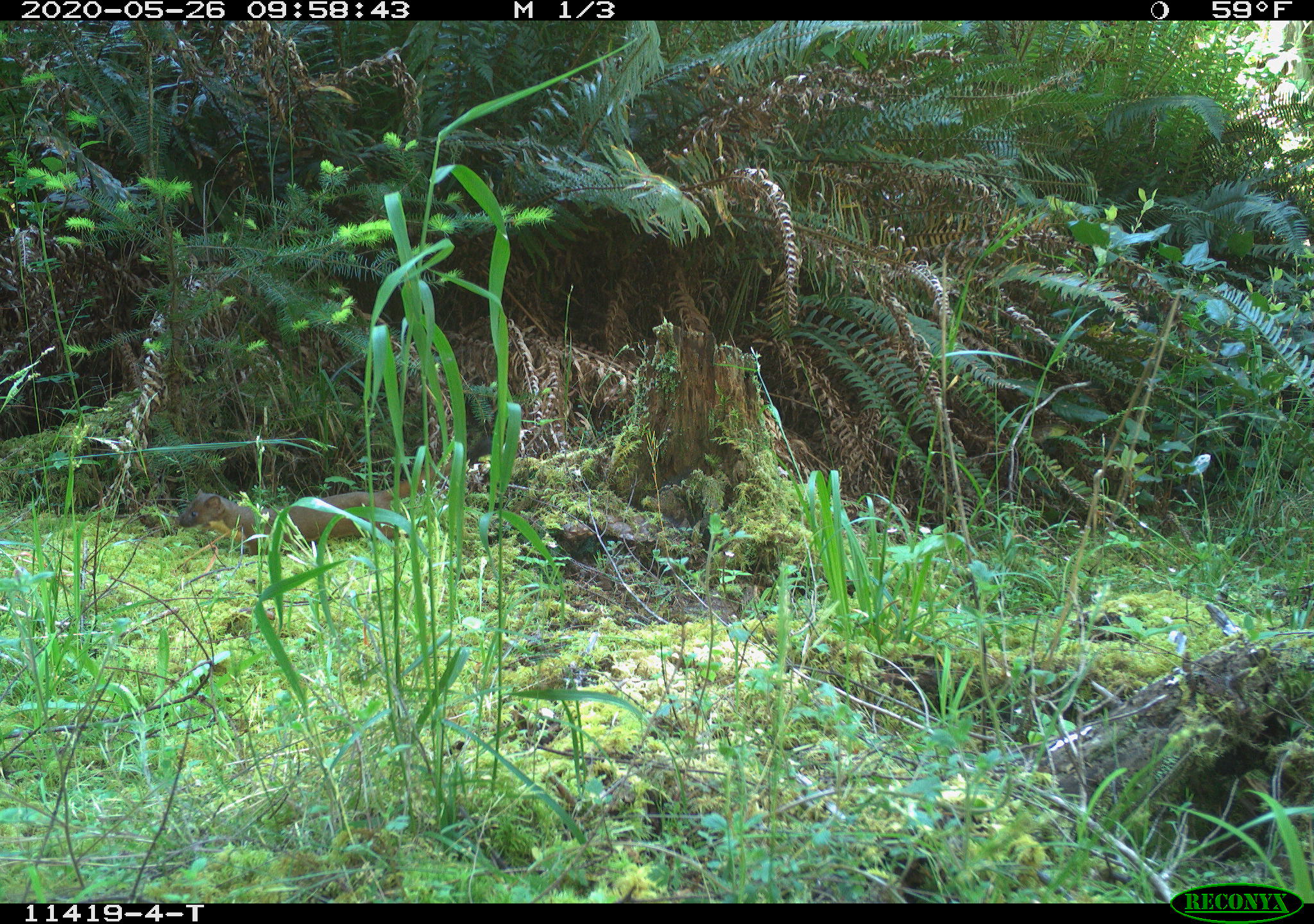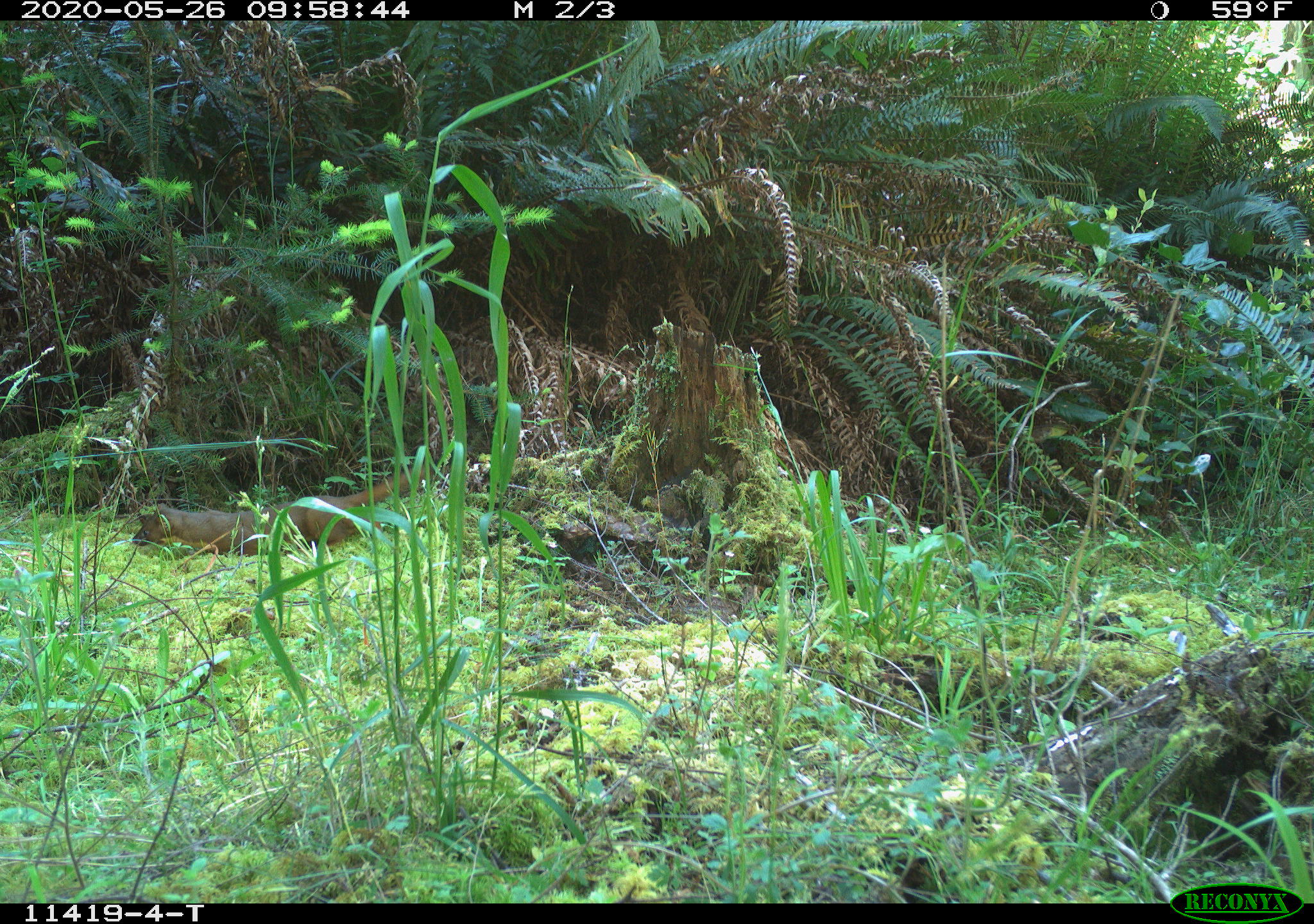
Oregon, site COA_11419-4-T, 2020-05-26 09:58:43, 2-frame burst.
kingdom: Animalia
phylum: Chordata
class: Mammalia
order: Carnivora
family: Mustelidae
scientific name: Mustelidae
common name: weasel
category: weasel family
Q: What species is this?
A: Weasel family (weasel) (Mustelidae).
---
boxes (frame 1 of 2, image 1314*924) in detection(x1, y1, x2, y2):
weasel family: detection(178, 459, 459, 553)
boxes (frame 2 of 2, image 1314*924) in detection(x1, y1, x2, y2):
weasel family: detection(129, 474, 420, 557)